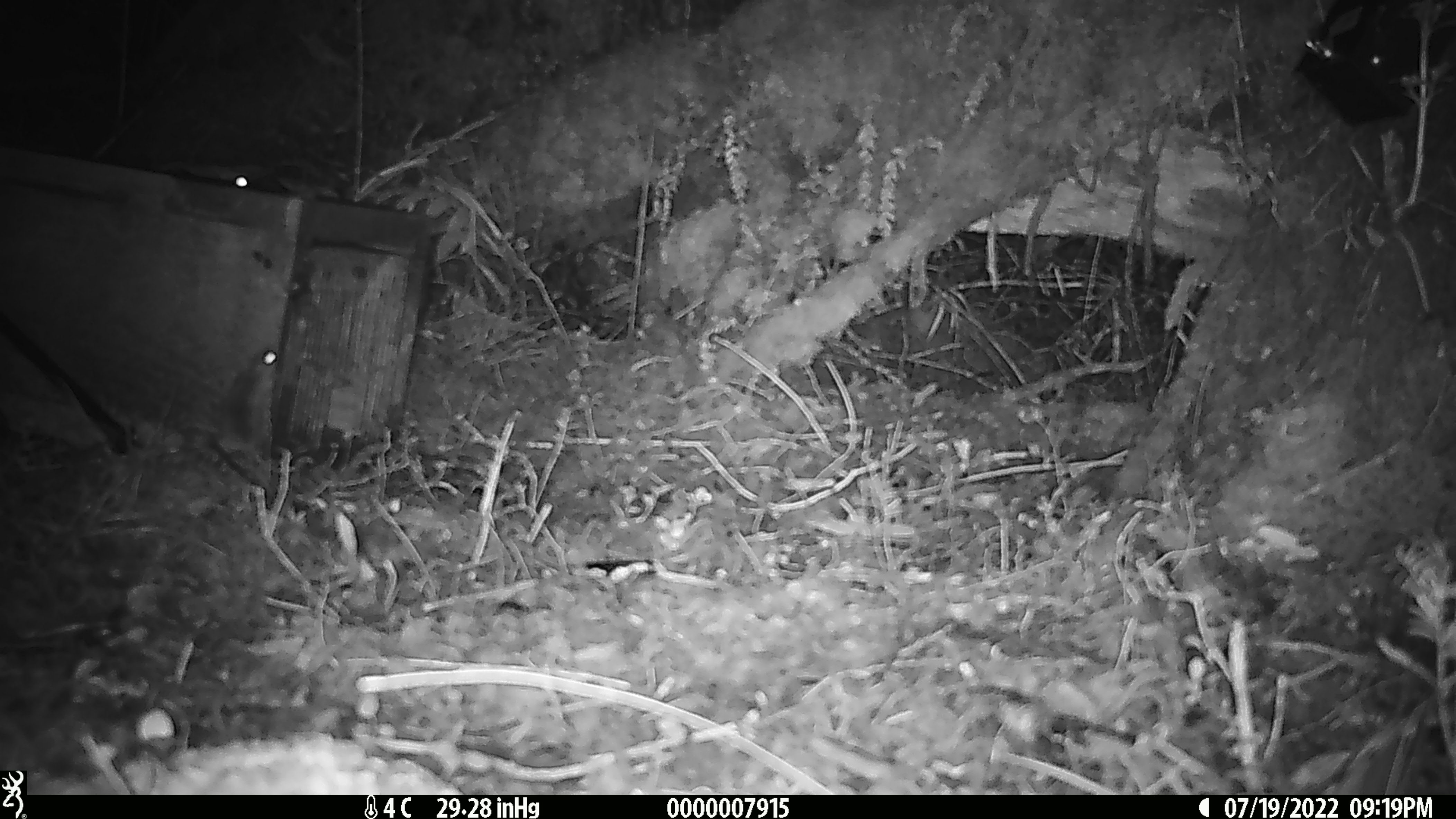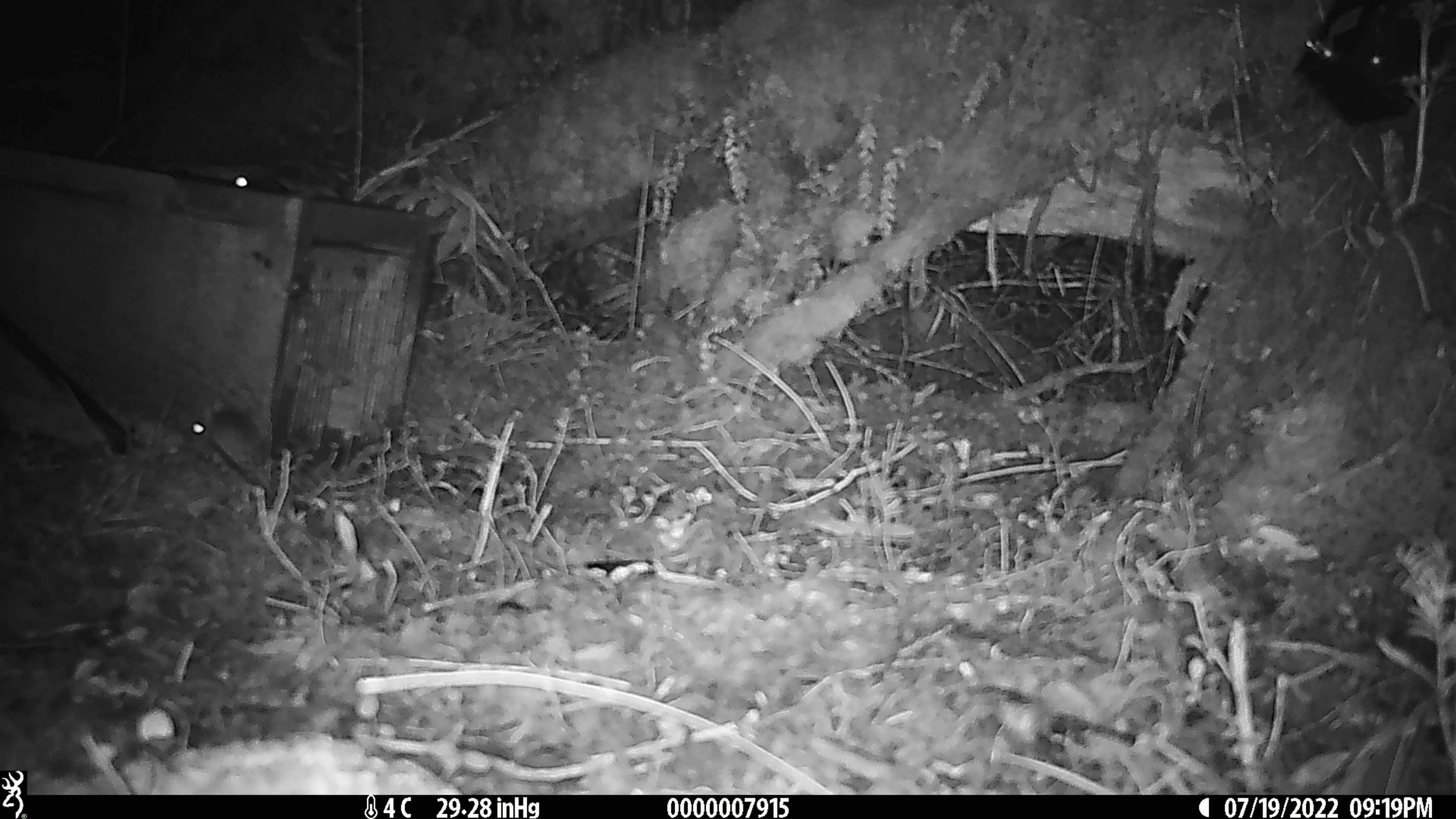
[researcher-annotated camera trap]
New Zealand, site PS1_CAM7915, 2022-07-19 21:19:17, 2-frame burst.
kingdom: Animalia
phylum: Chordata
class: Mammalia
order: Rodentia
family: Muridae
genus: Mus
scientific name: Mus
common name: mouse